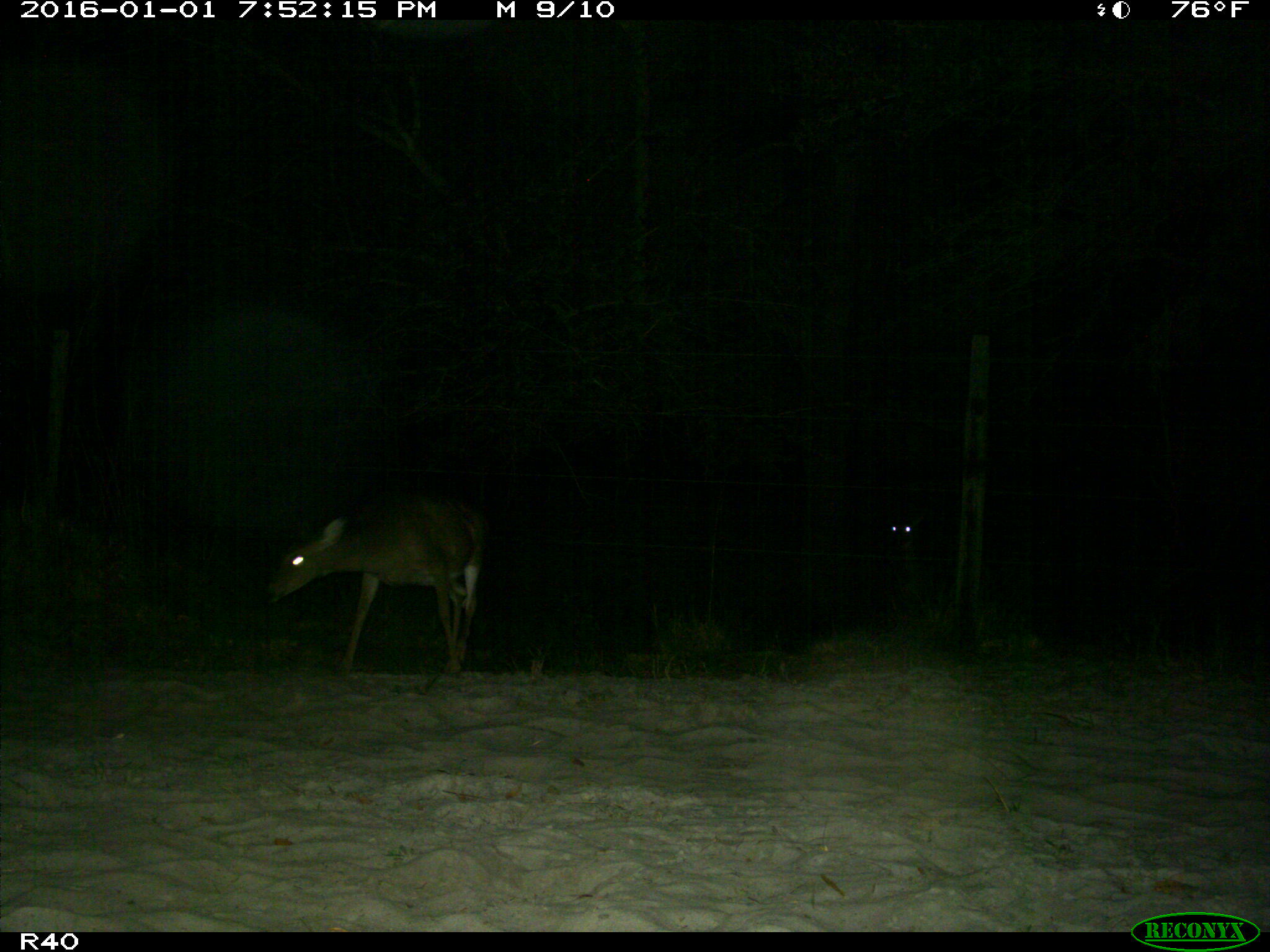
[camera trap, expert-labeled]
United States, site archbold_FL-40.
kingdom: Animalia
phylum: Chordata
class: Mammalia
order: Artiodactyla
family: Cervidae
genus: Odocoileus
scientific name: Odocoileus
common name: deer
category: unidentified deer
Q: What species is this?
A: Unidentified deer (deer) (Odocoileus).